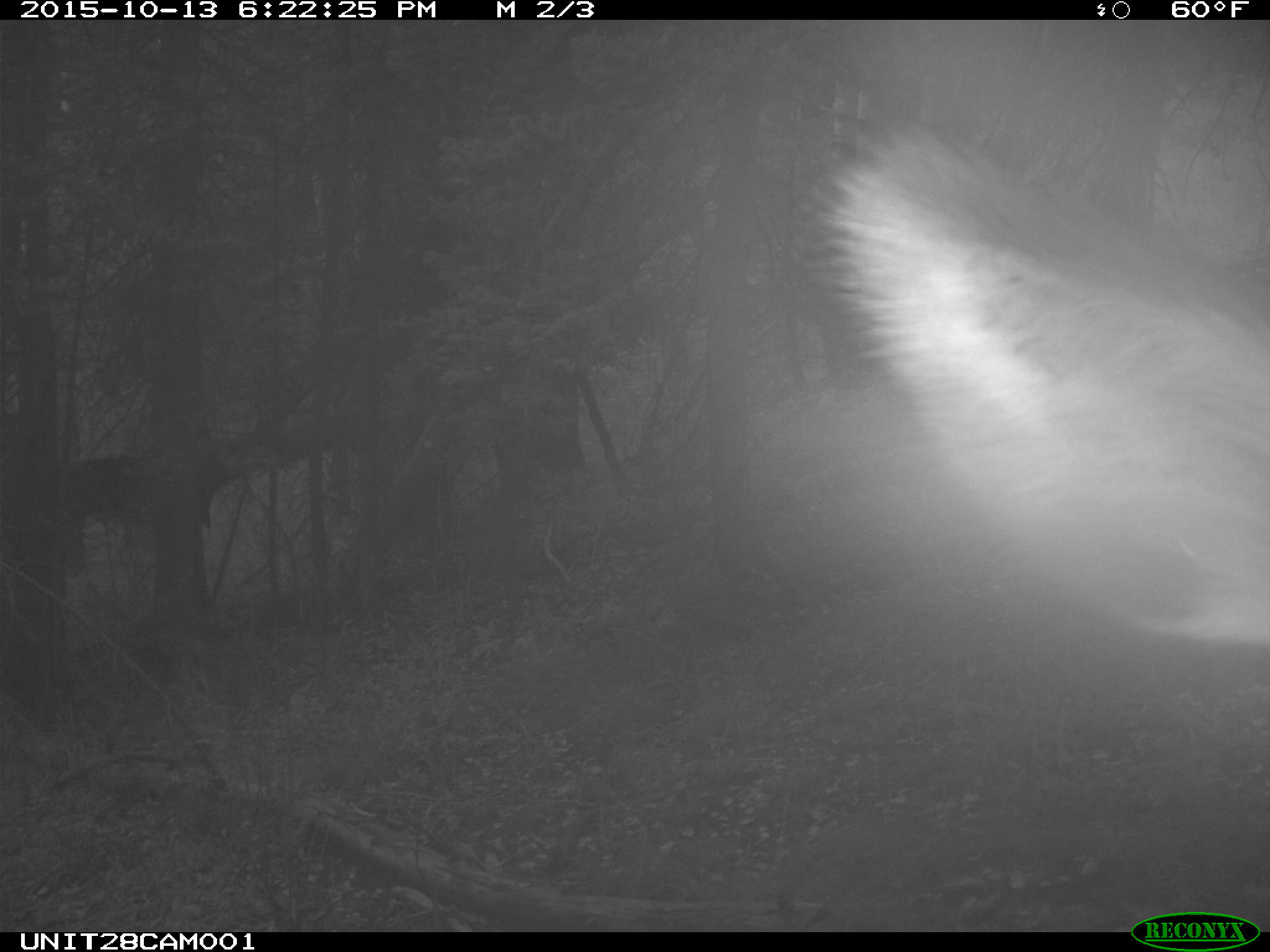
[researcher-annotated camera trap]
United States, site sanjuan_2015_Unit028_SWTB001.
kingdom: Animalia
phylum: Chordata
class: Mammalia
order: Artiodactyla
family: Cervidae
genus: Cervus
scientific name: Cervus elaphus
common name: red deer